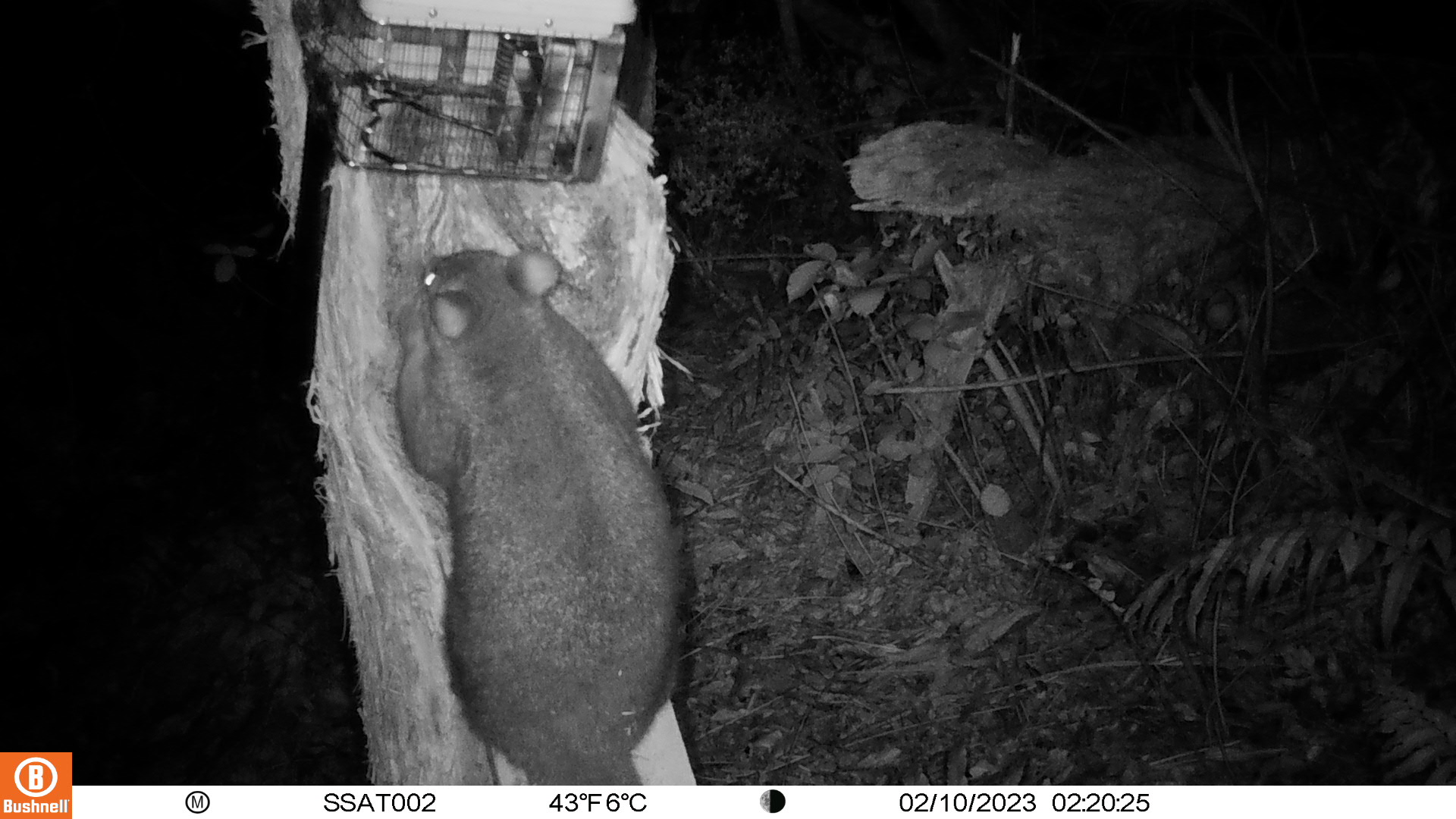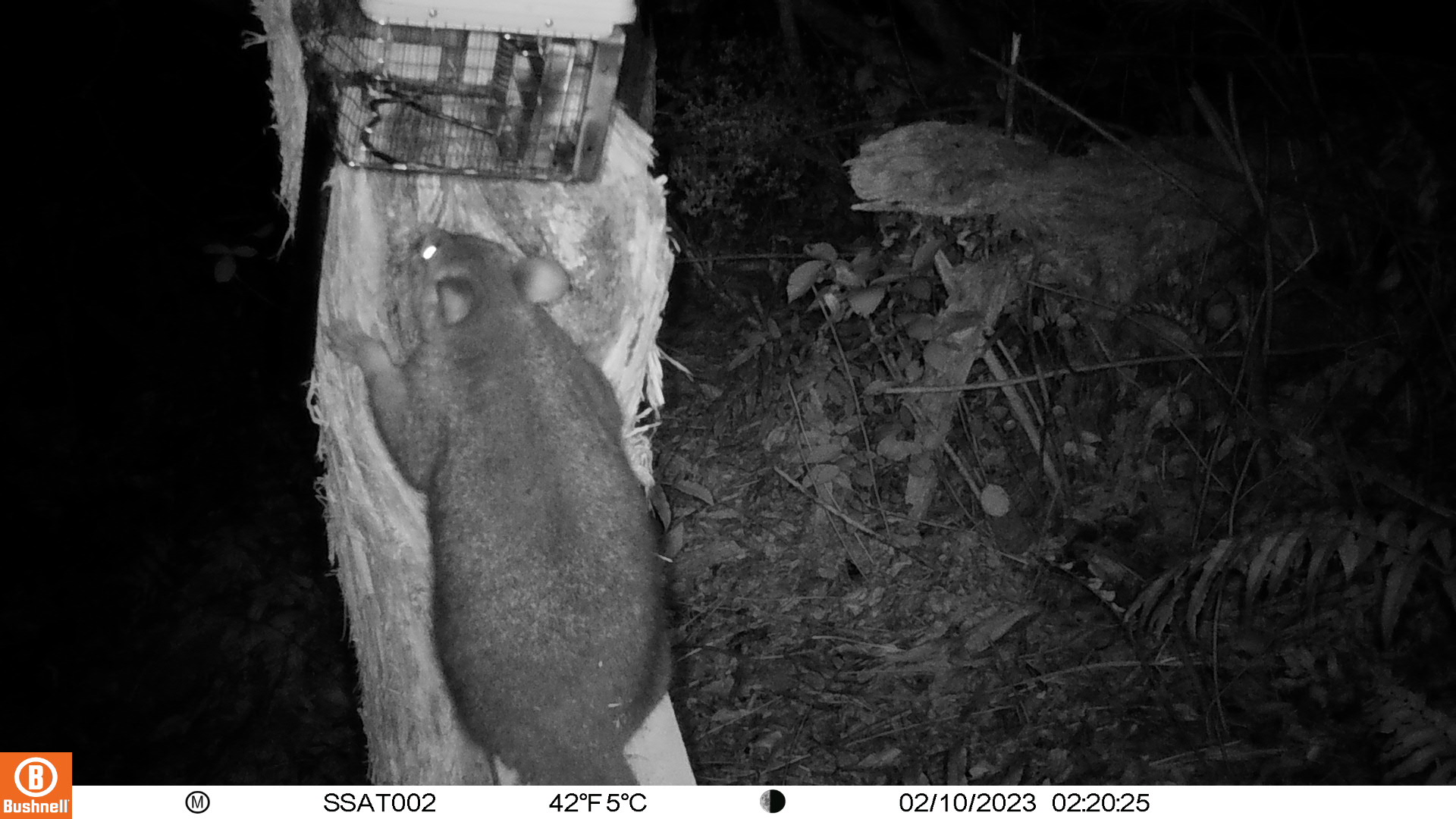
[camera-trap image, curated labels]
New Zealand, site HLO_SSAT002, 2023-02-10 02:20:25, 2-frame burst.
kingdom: Animalia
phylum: Chordata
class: Mammalia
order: Diprotodontia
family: Phalangeridae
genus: Trichosurus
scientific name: Trichosurus vulpecula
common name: common brushtail possum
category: possum